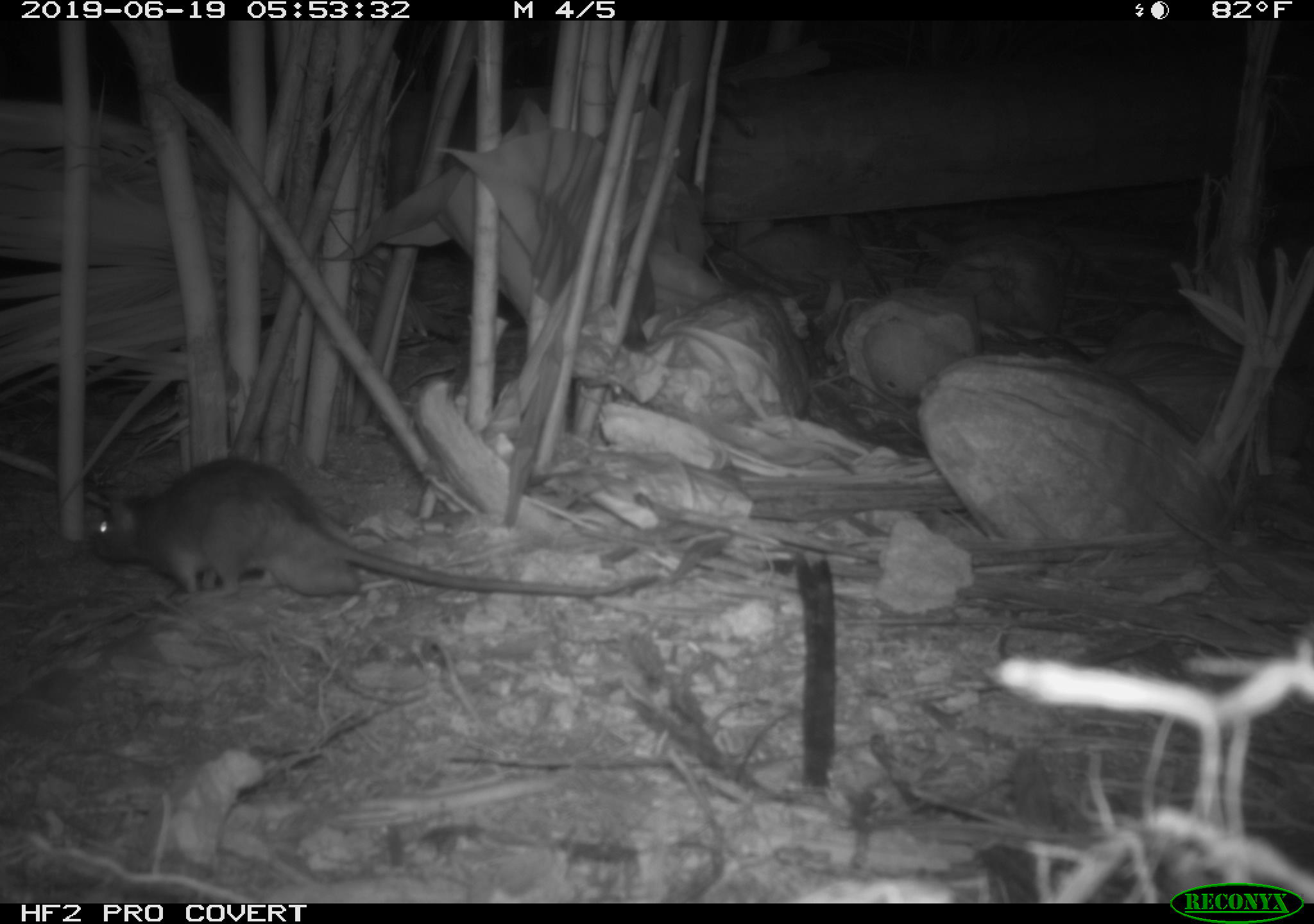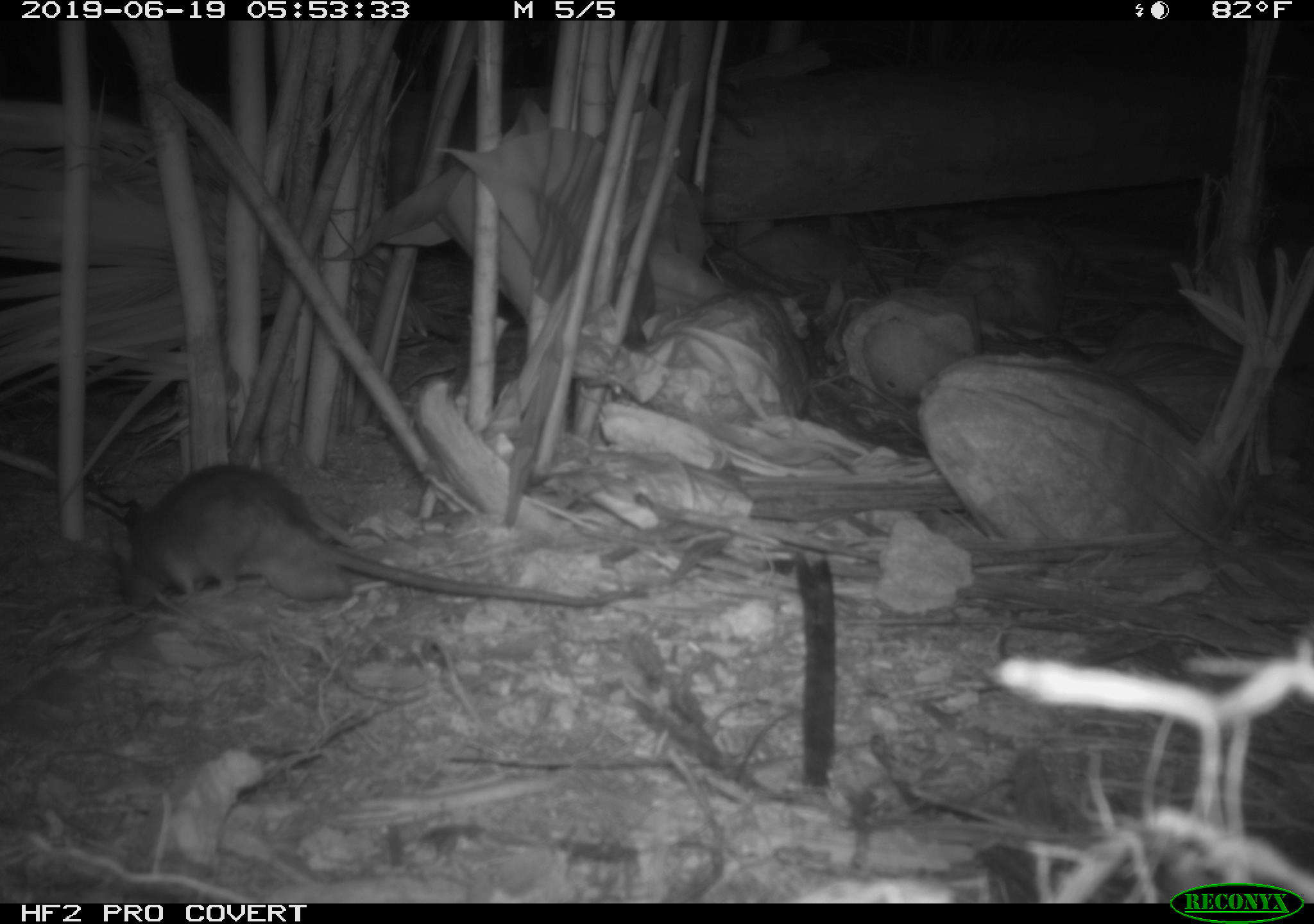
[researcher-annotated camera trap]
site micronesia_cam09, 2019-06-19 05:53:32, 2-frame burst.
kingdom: Animalia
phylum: Chordata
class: Mammalia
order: Rodentia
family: Muridae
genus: Rattus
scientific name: Rattus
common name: rat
Rat (Rattus).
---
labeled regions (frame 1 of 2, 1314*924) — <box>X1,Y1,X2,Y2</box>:
rat: <box>74,457,658,601</box>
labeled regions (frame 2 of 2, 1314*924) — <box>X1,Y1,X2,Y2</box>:
rat: <box>104,463,659,610</box>